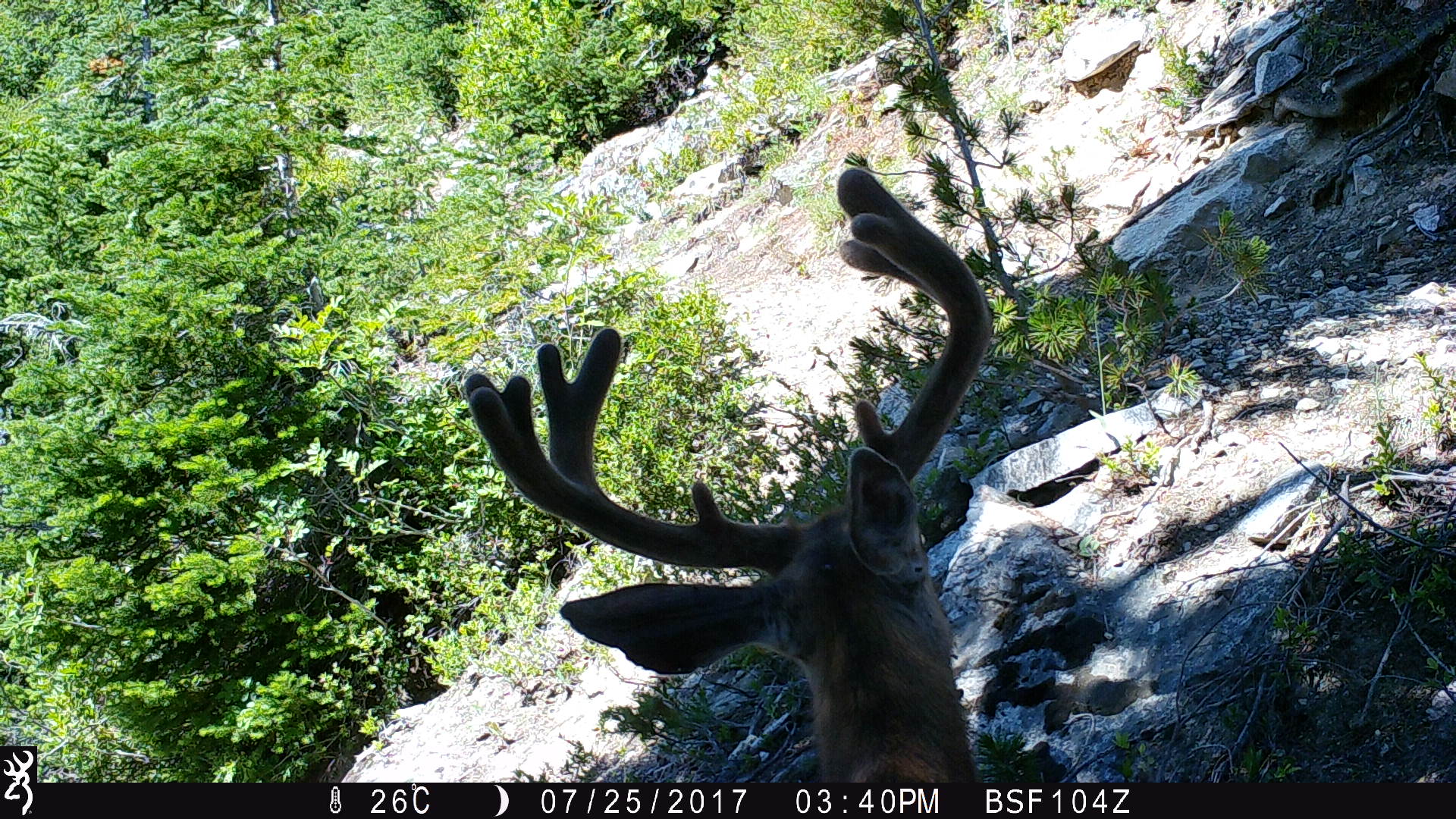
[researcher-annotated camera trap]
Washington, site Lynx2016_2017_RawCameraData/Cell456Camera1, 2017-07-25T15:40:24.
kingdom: Animalia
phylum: Chordata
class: Mammalia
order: Artiodactyla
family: Cervidae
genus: Odocoileus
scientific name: Odocoileus hemionus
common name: mule deer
Odocoileus hemionus (mule deer). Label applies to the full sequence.